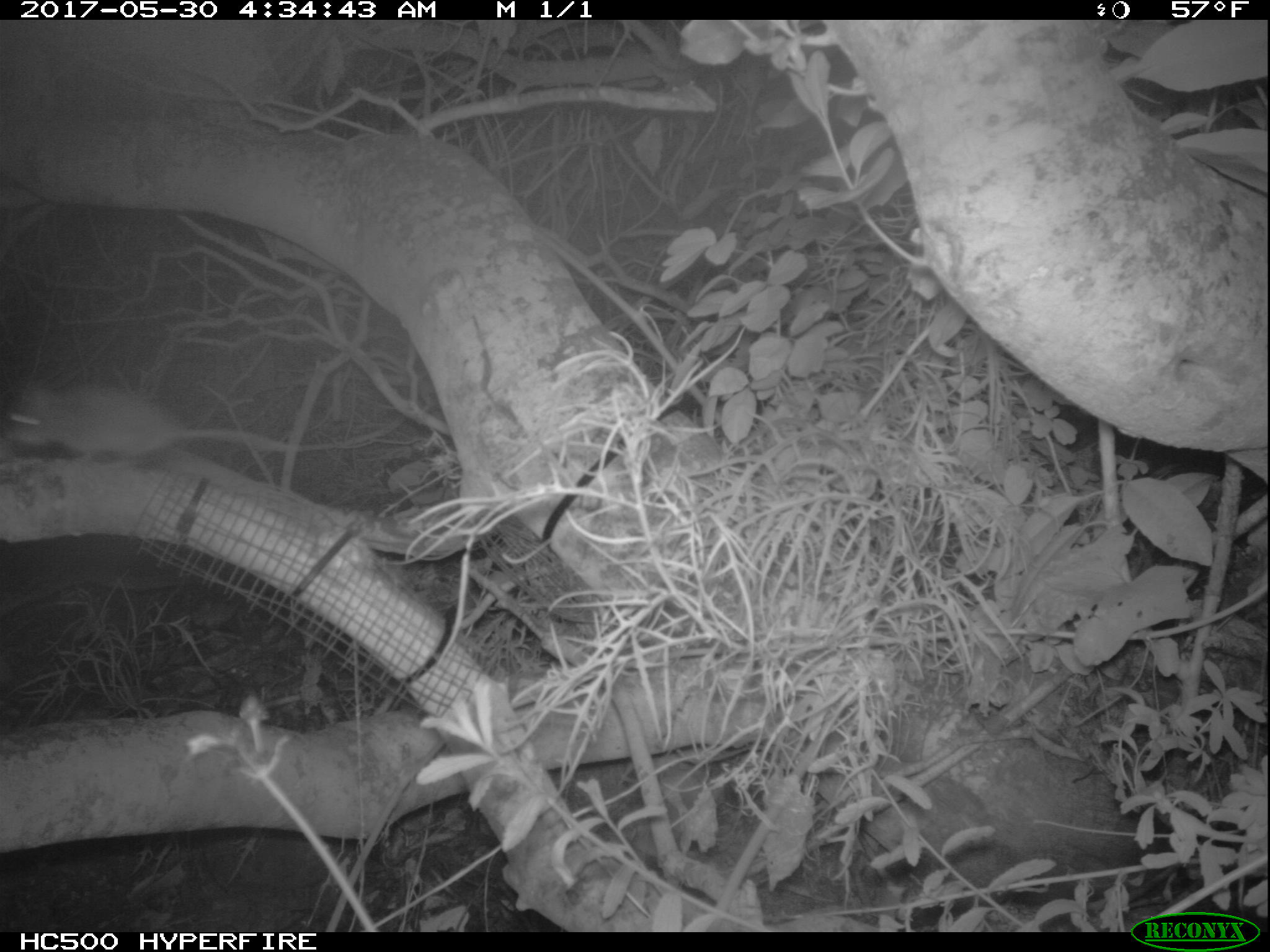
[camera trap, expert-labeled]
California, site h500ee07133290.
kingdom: Animalia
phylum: Chordata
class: Mammalia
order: Rodentia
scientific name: Rodentia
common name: rodent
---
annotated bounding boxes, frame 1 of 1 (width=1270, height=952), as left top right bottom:
rodent: 0 384 291 465